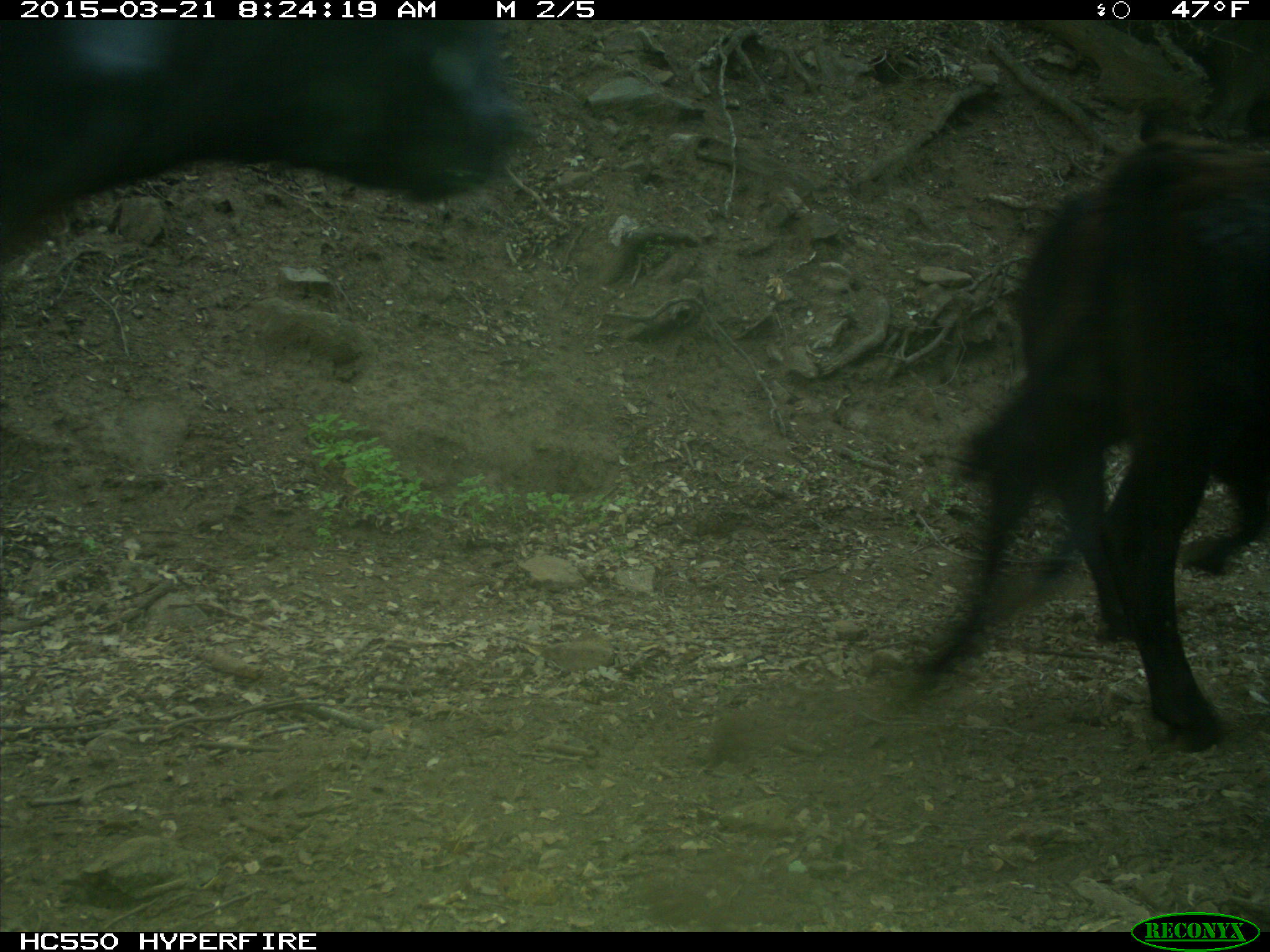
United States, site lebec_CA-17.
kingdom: Animalia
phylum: Chordata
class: Mammalia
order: Artiodactyla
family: Bovidae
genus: Bos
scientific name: Bos taurus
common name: domestic cow